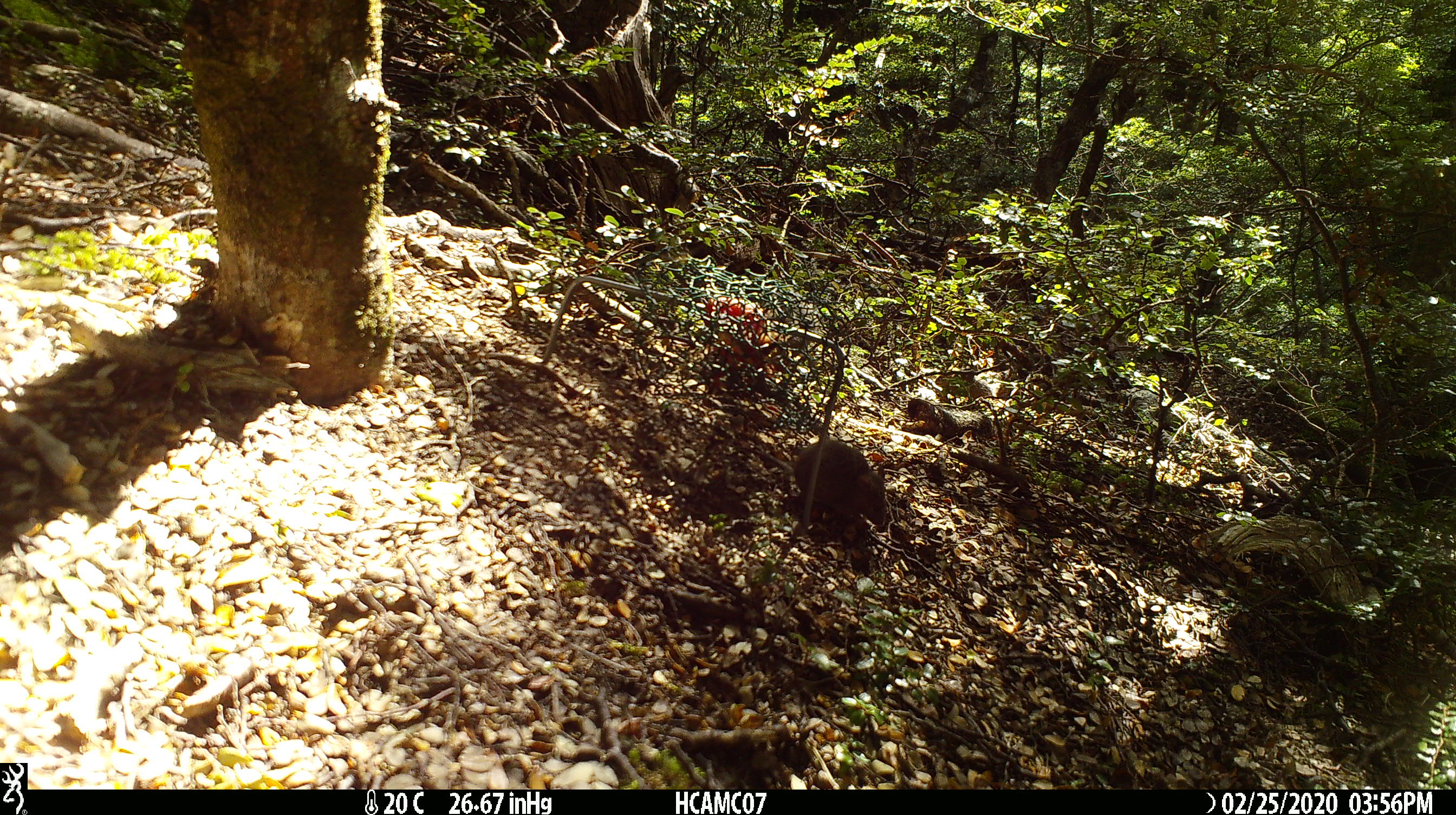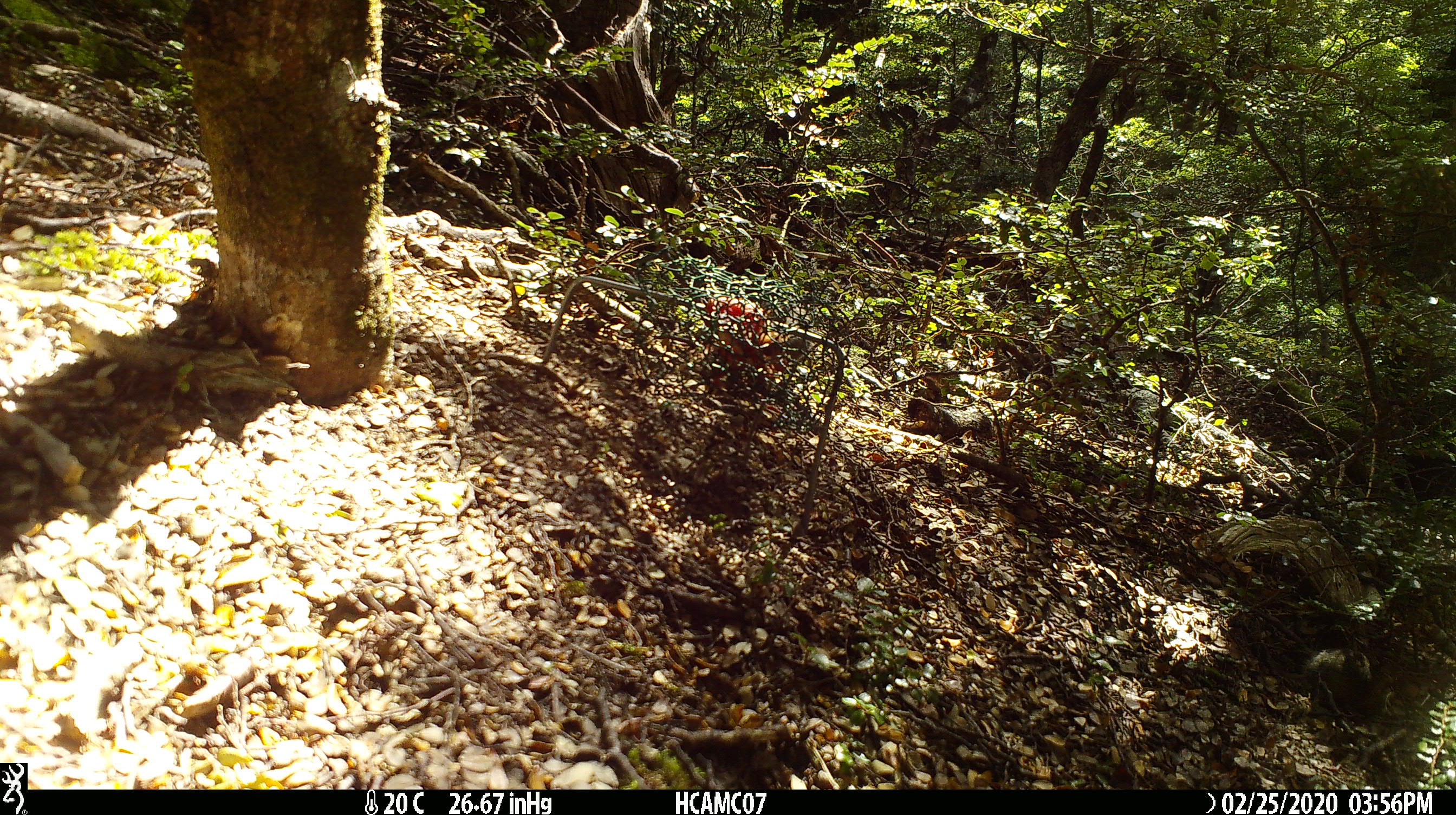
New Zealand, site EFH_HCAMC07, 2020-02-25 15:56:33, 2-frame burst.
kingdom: Animalia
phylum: Chordata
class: Mammalia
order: Rodentia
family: Muridae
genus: Mus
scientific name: Mus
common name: mouse